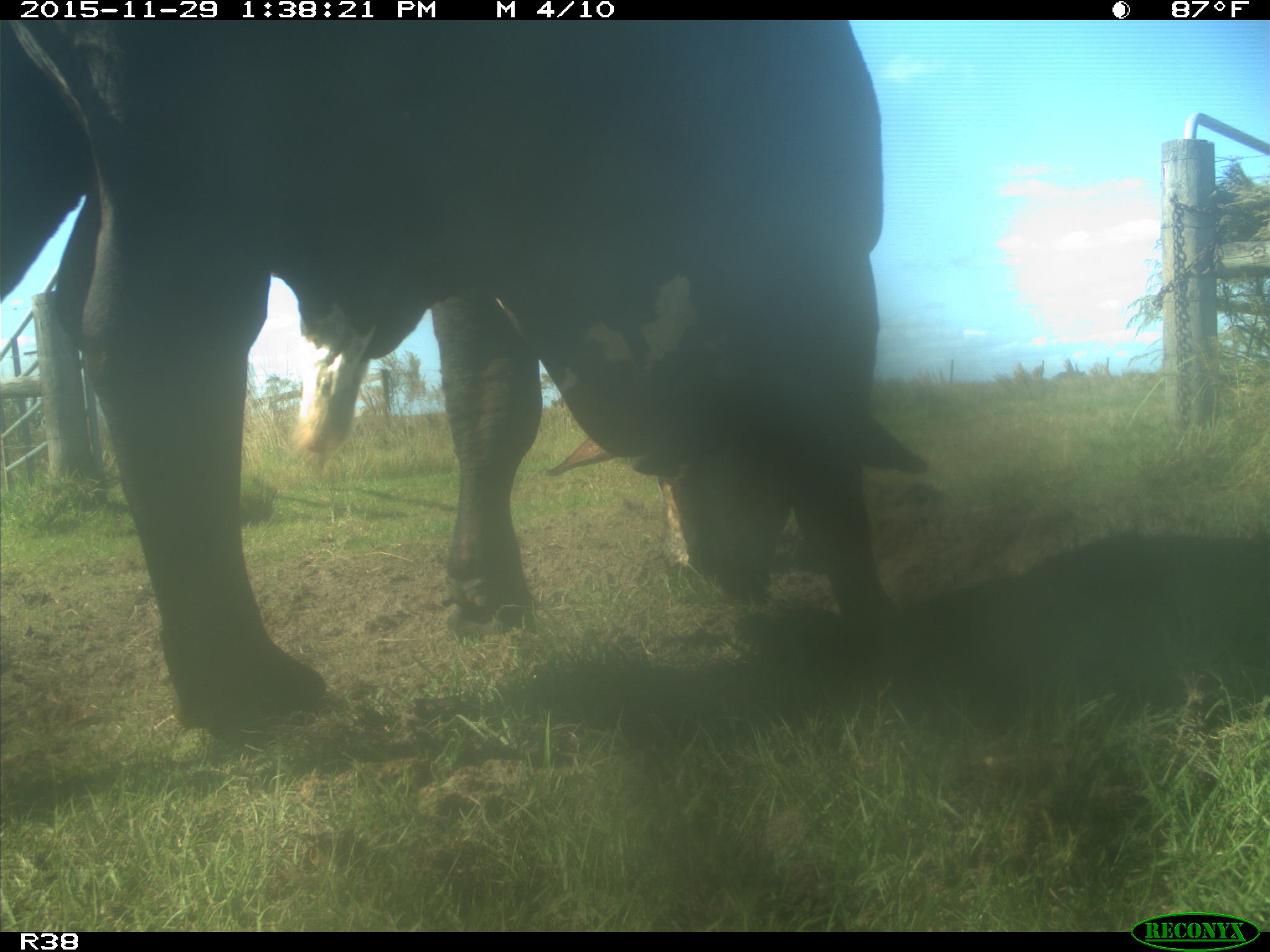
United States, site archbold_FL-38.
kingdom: Animalia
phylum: Chordata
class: Mammalia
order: Artiodactyla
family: Bovidae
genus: Bos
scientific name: Bos taurus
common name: domestic cow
Bos taurus (domestic cow).